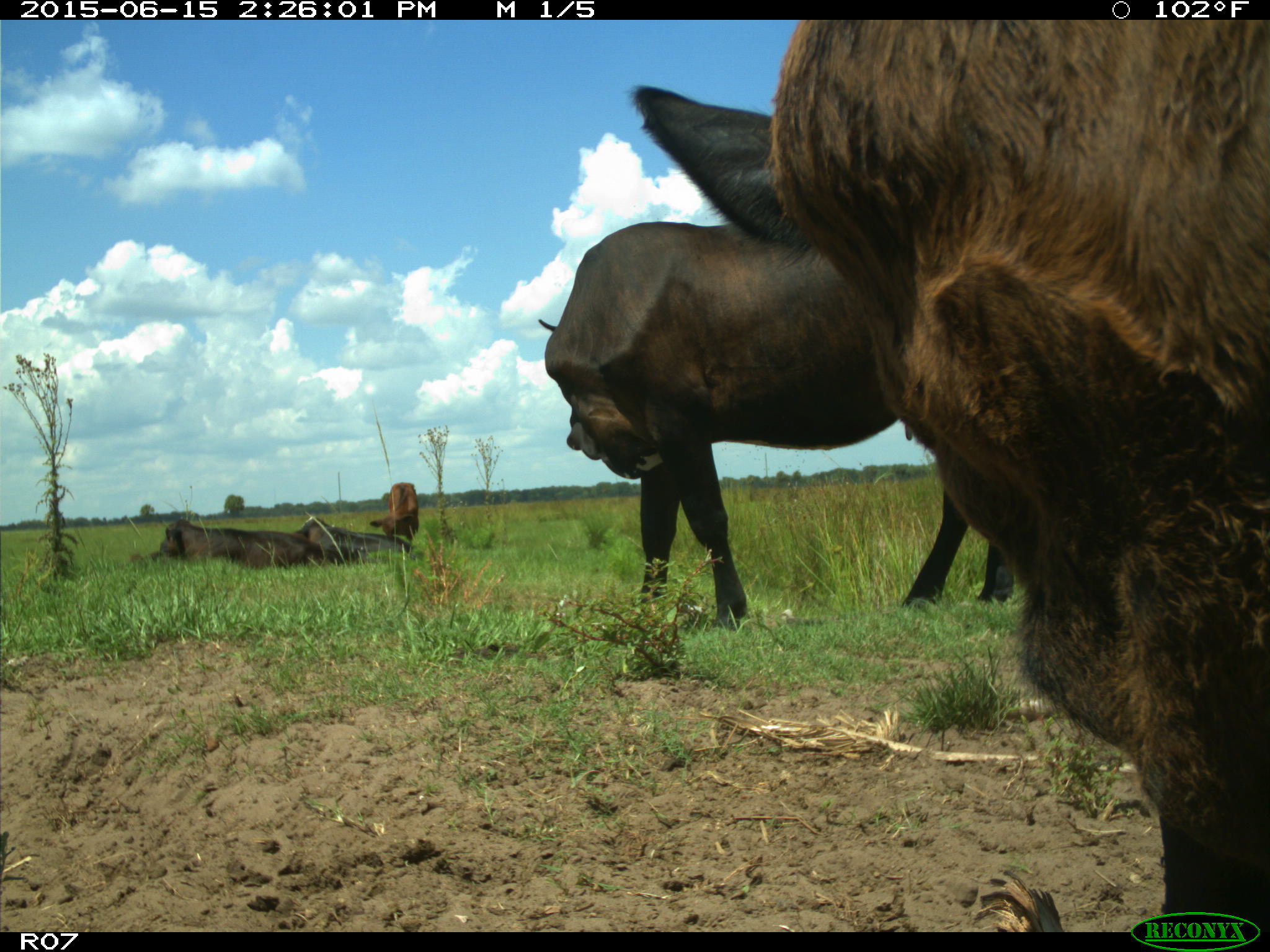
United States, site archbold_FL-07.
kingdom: Animalia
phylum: Chordata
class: Mammalia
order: Artiodactyla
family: Bovidae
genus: Bos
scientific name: Bos taurus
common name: domestic cow